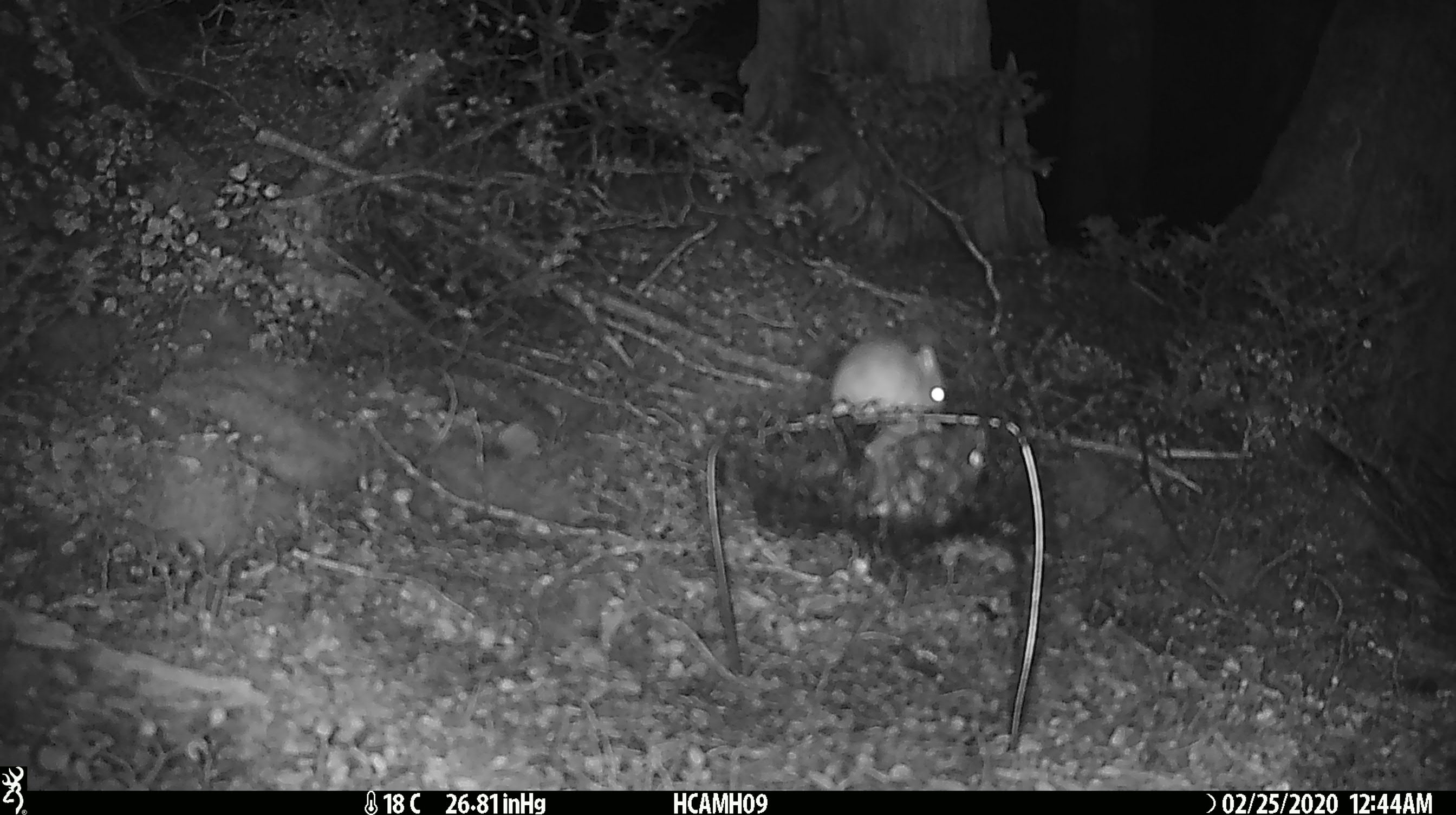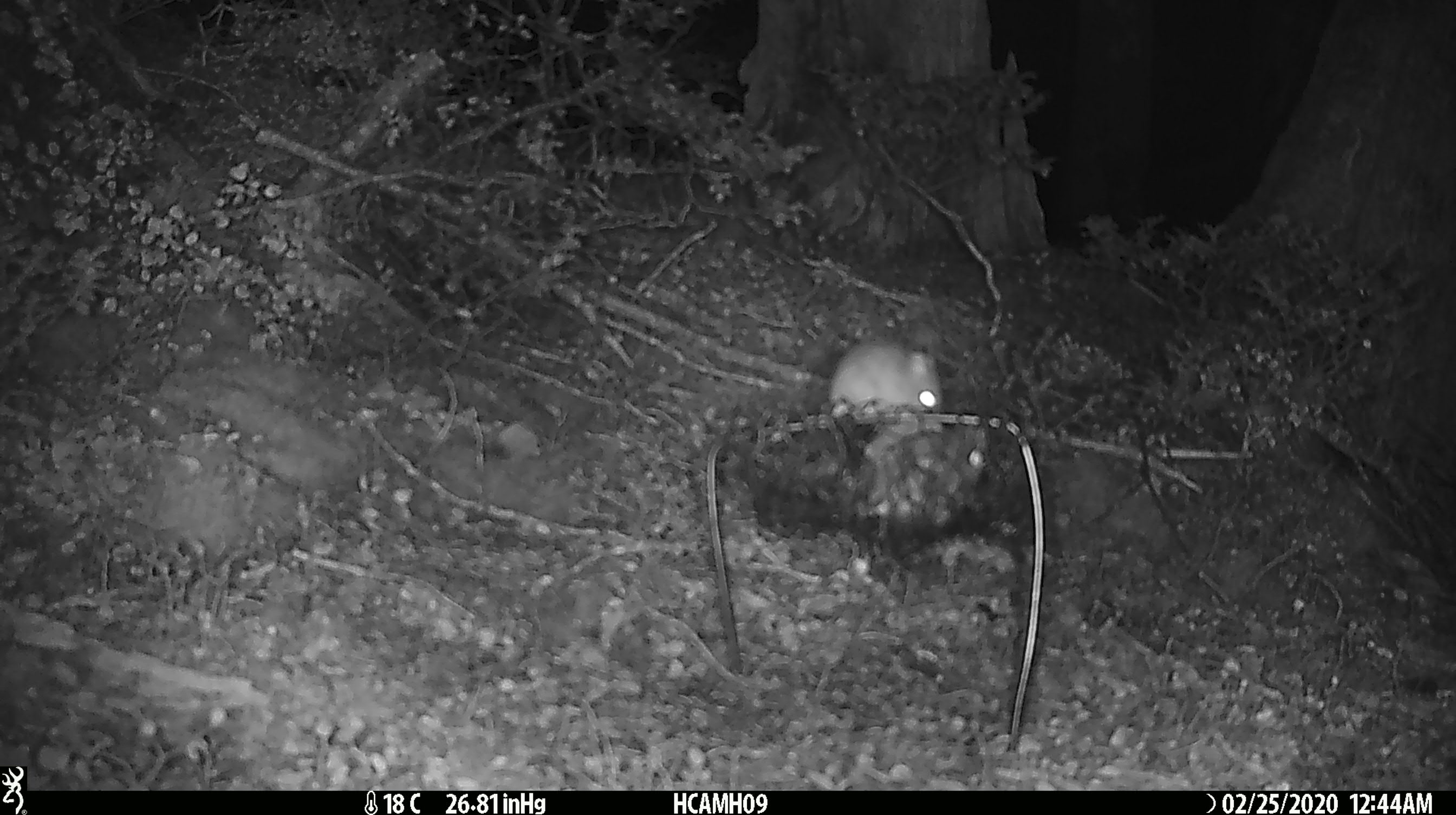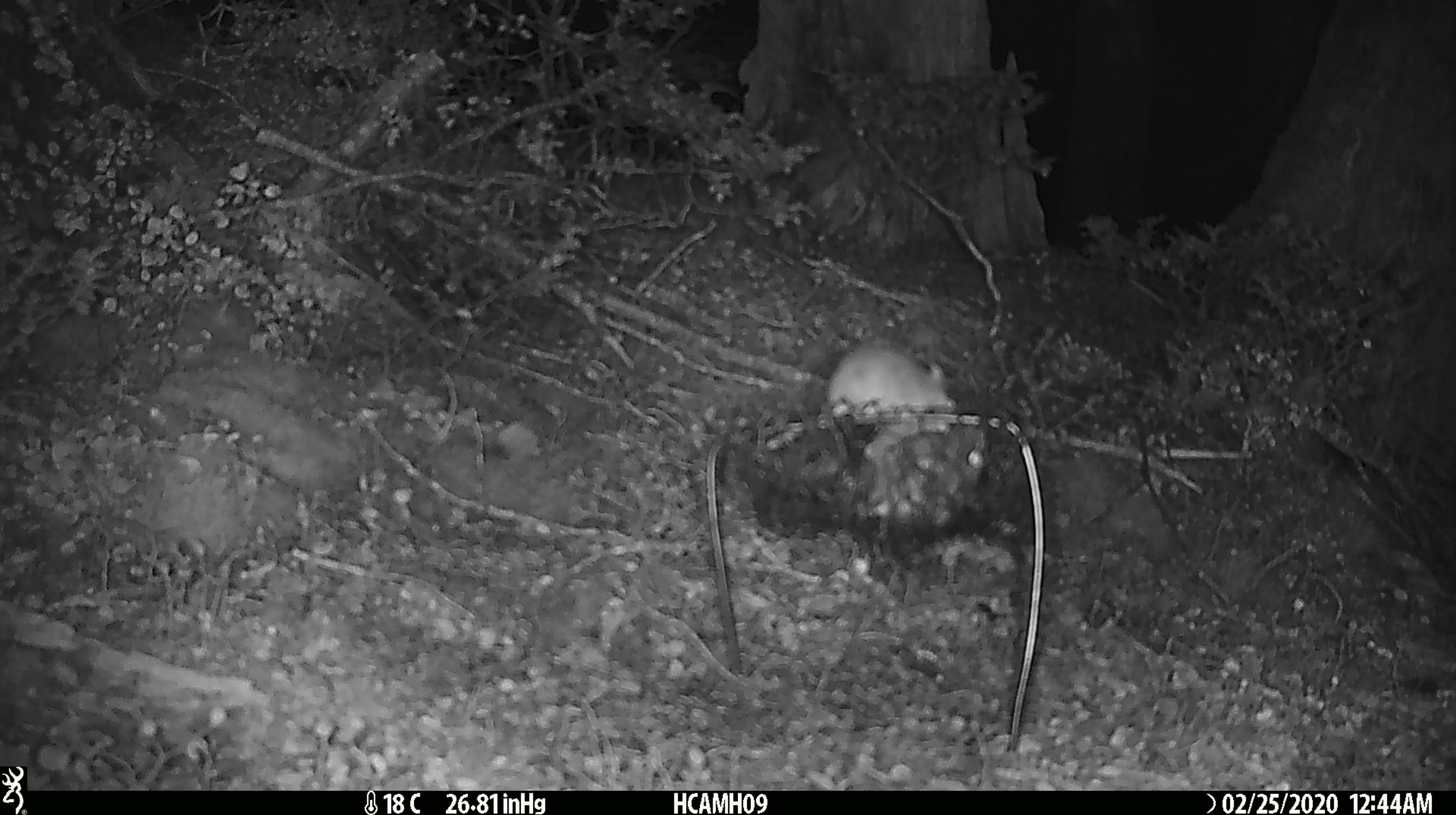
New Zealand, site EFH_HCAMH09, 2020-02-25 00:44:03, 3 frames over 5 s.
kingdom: Animalia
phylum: Chordata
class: Mammalia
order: Rodentia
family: Muridae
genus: Mus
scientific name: Mus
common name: mouse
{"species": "mouse (Mus)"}